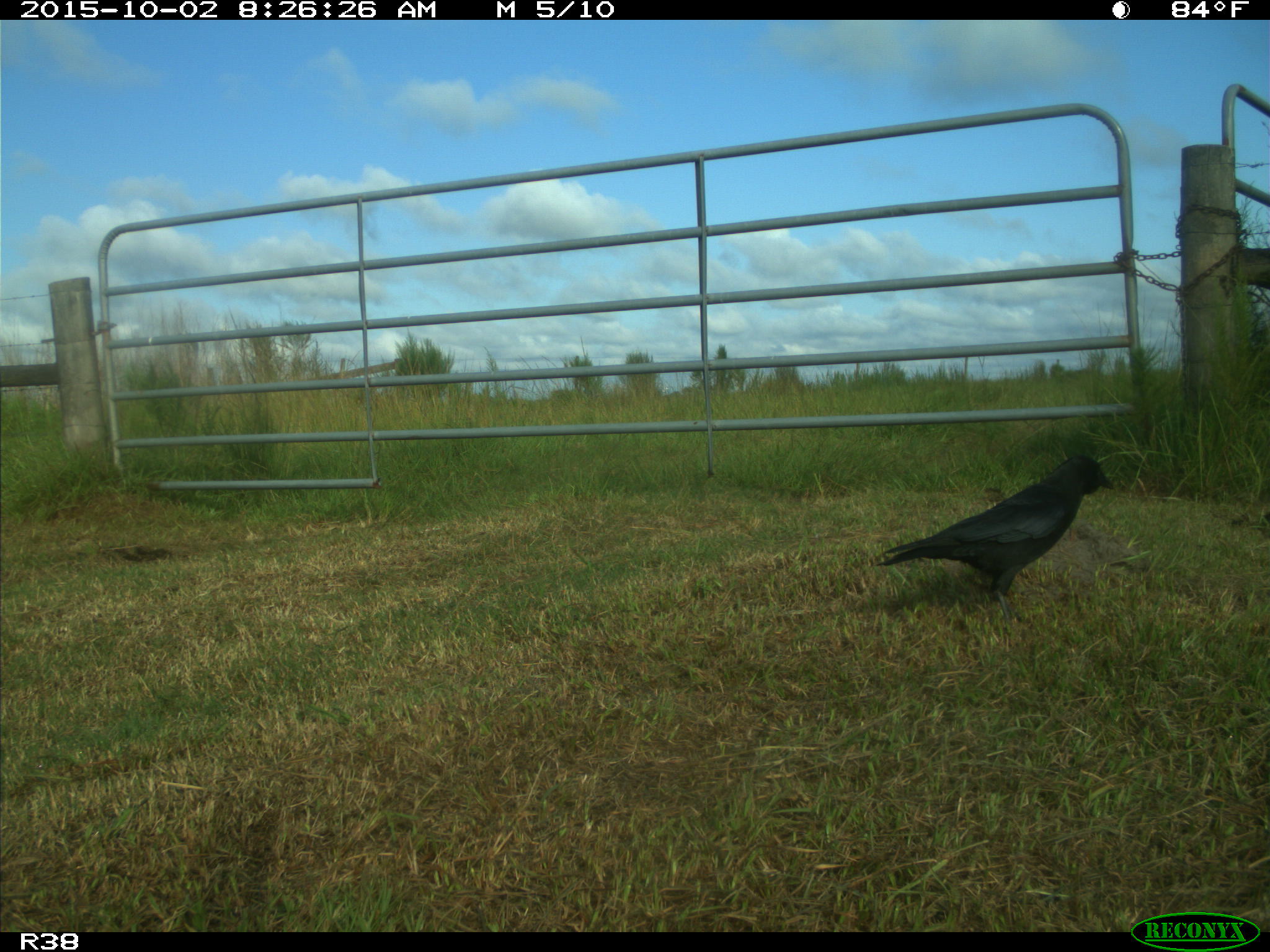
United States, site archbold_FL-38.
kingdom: Animalia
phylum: Chordata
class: Aves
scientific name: Aves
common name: birds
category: unidentified bird